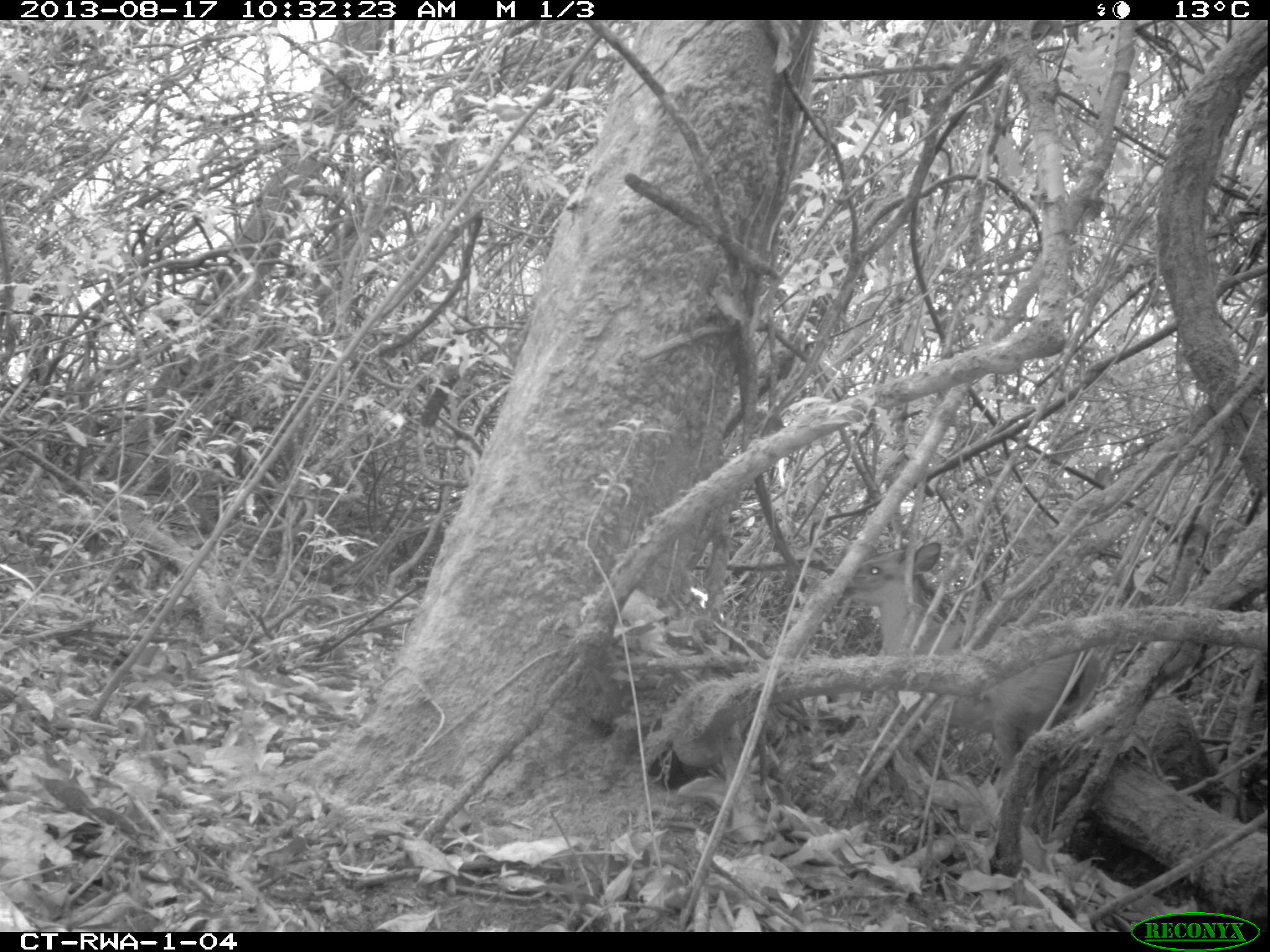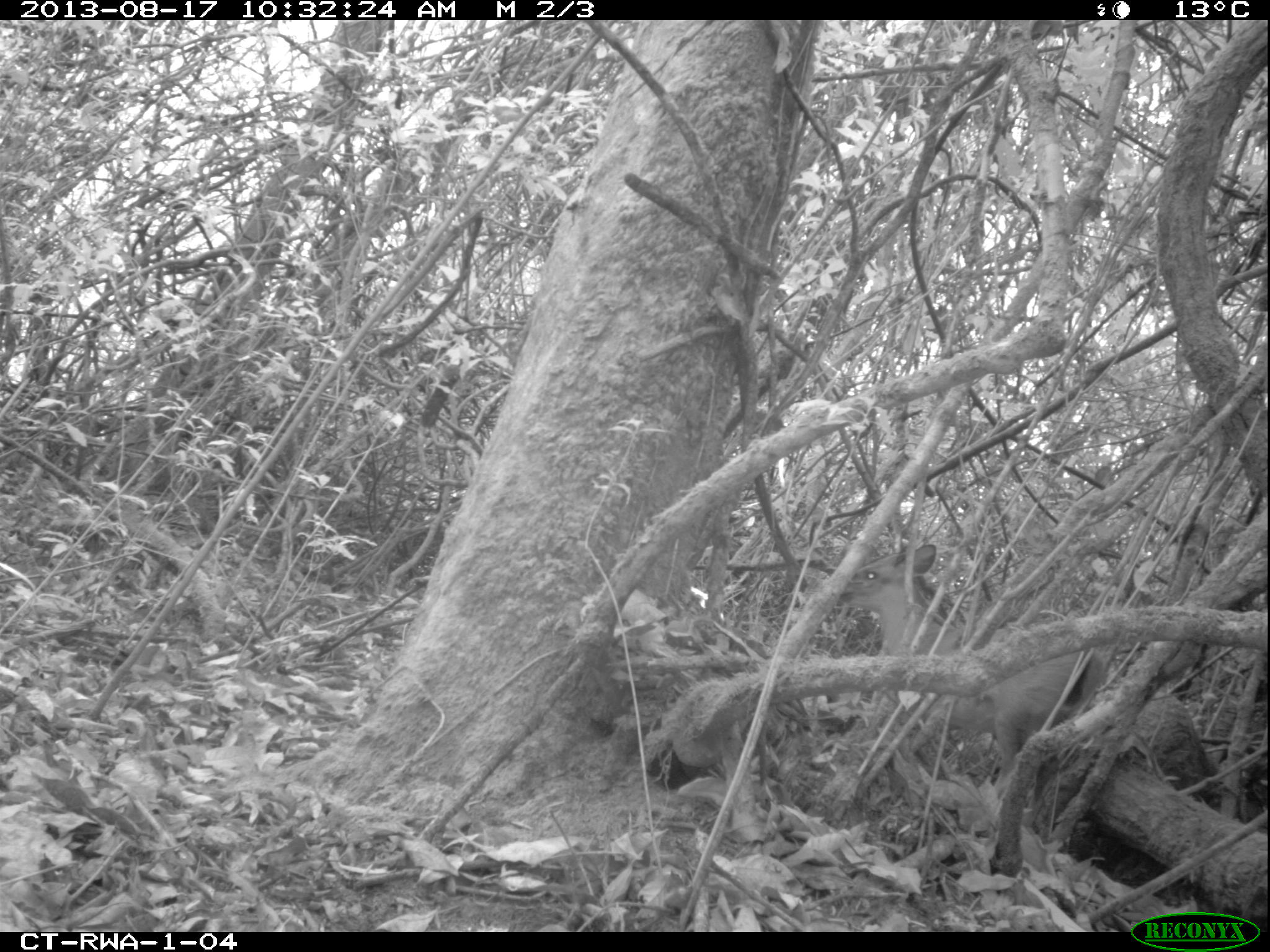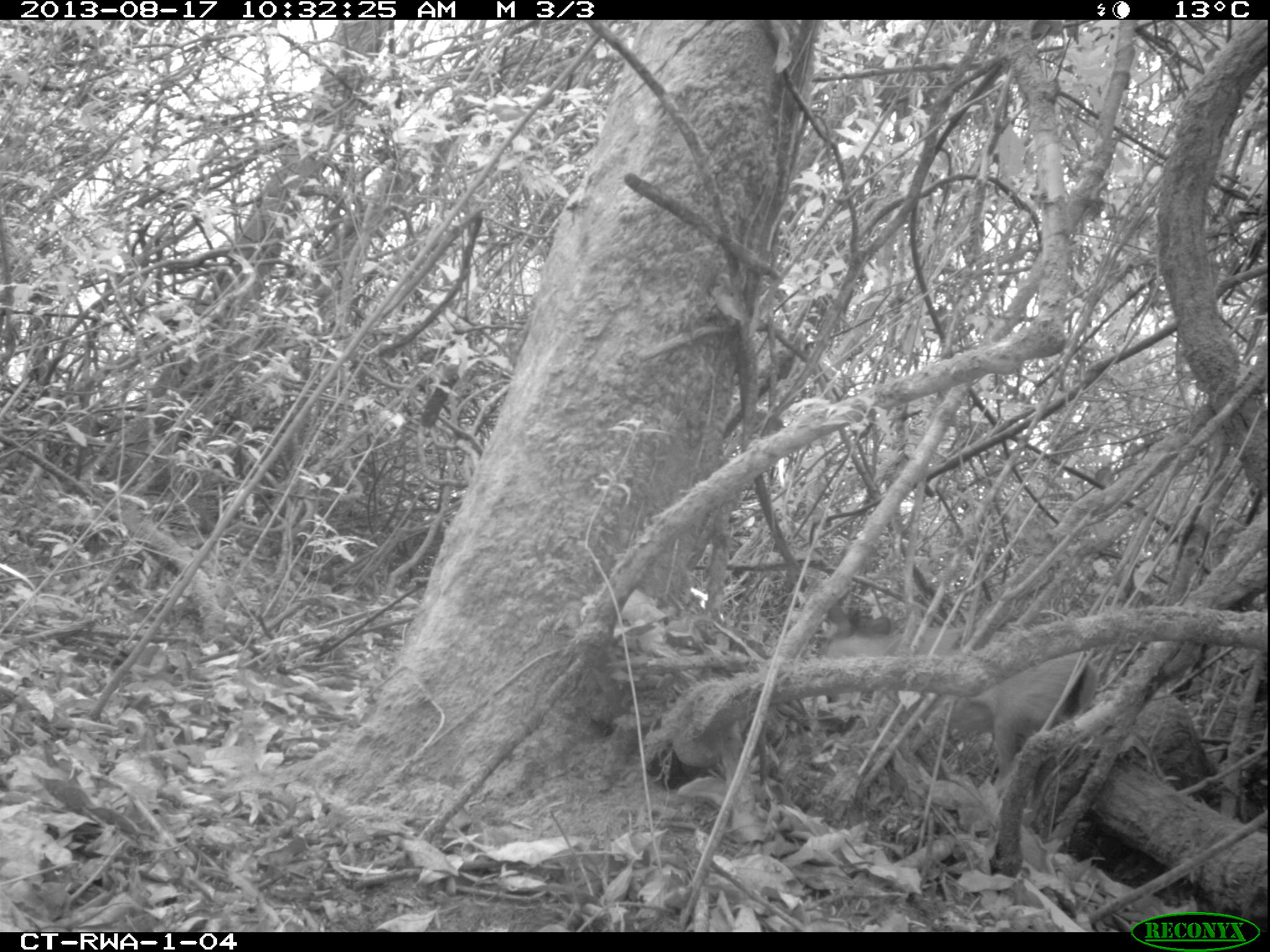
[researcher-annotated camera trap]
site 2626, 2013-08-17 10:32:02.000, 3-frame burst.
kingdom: Animalia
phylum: Chordata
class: Mammalia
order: Artiodactyla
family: Bovidae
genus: Cephalophus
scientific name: Cephalophus nigrifrons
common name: black-fronted duiker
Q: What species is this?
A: Cephalophus nigrifrons (black-fronted duiker).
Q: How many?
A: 1.